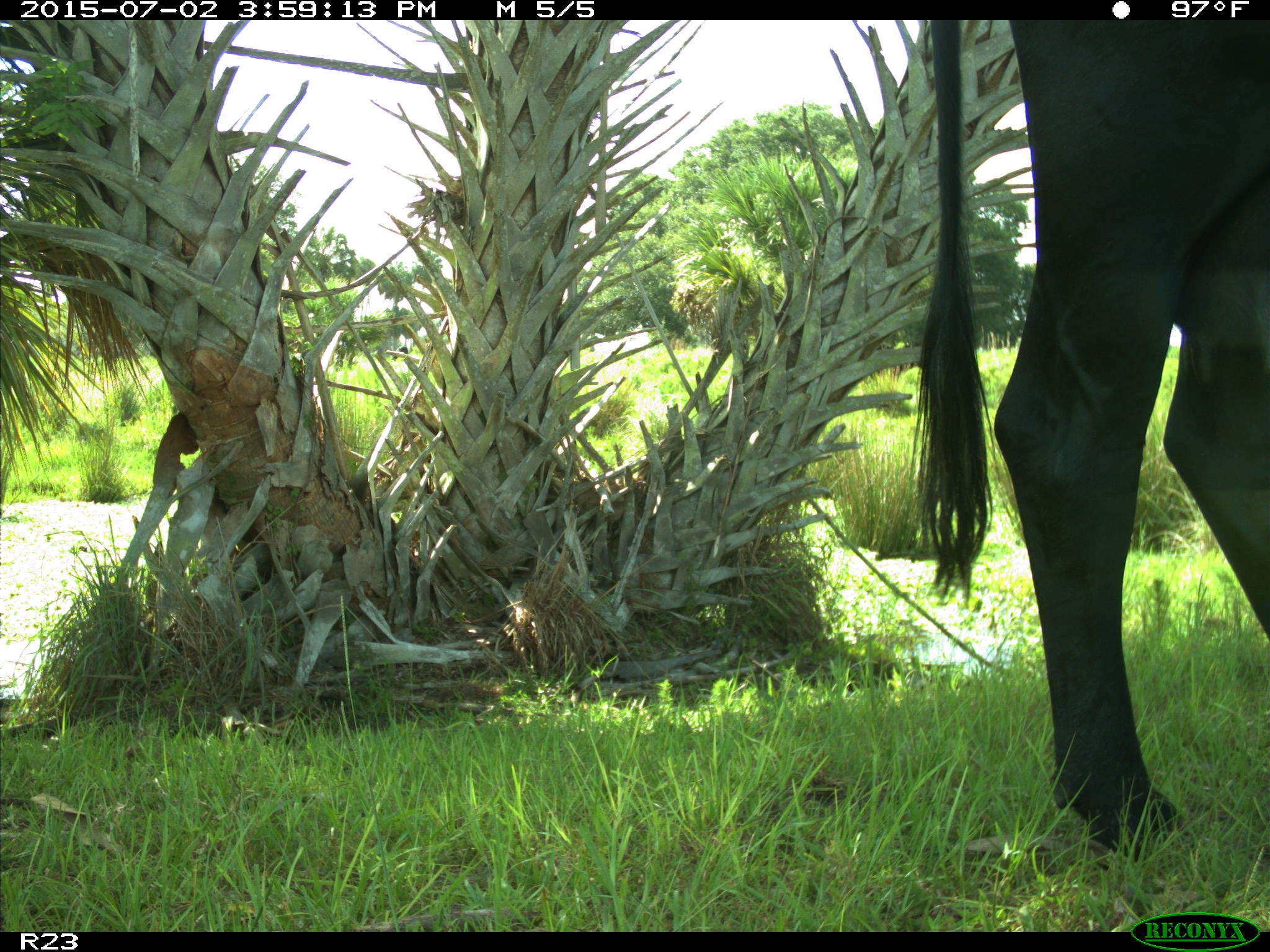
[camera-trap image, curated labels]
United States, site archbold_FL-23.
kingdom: Animalia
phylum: Chordata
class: Mammalia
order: Artiodactyla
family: Bovidae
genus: Bos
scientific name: Bos taurus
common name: domestic cow